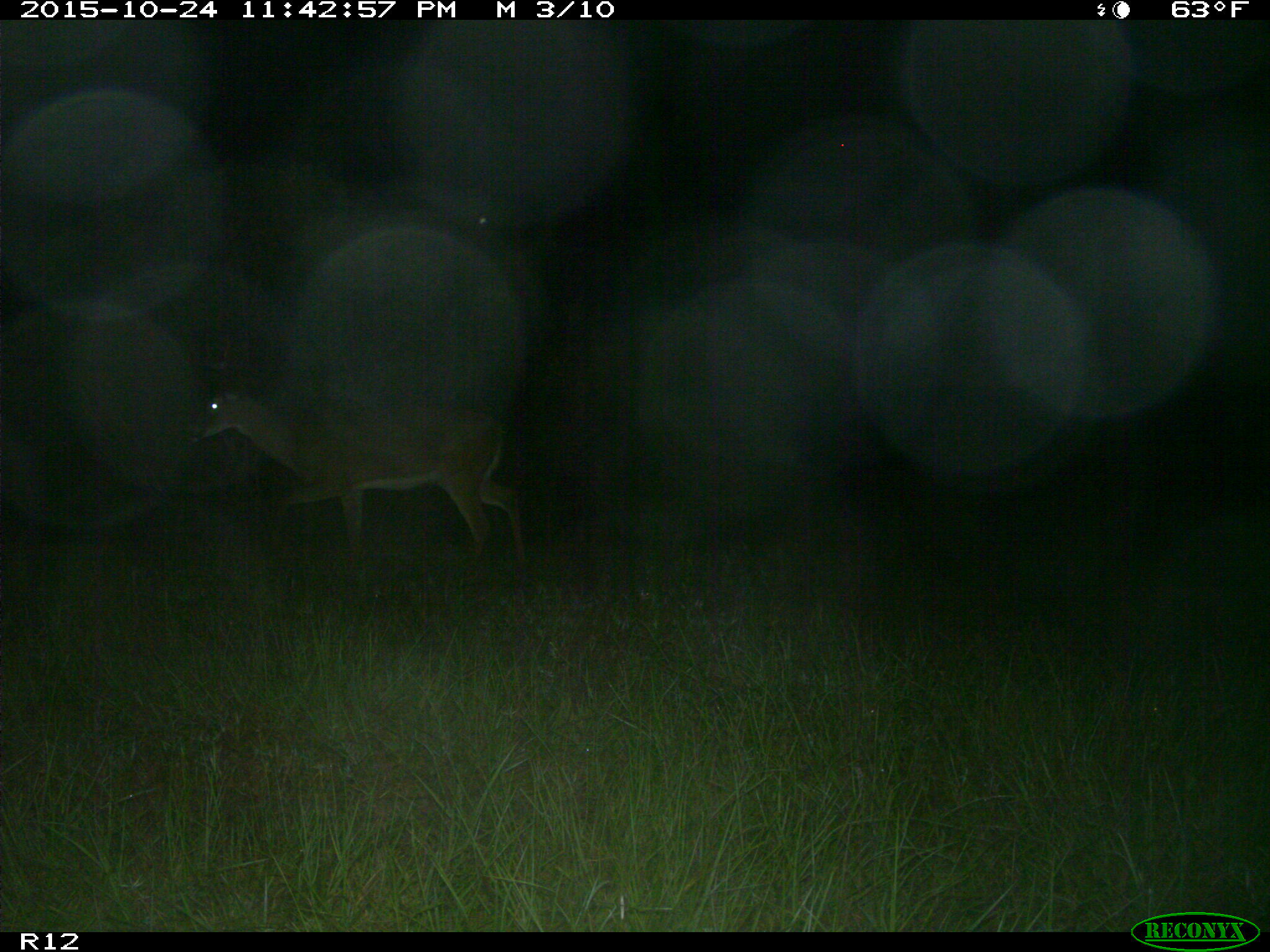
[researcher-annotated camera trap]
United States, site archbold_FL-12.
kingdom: Animalia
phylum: Chordata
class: Mammalia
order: Artiodactyla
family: Cervidae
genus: Odocoileus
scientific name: Odocoileus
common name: deer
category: unidentified deer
Unidentified deer (deer) (Odocoileus).